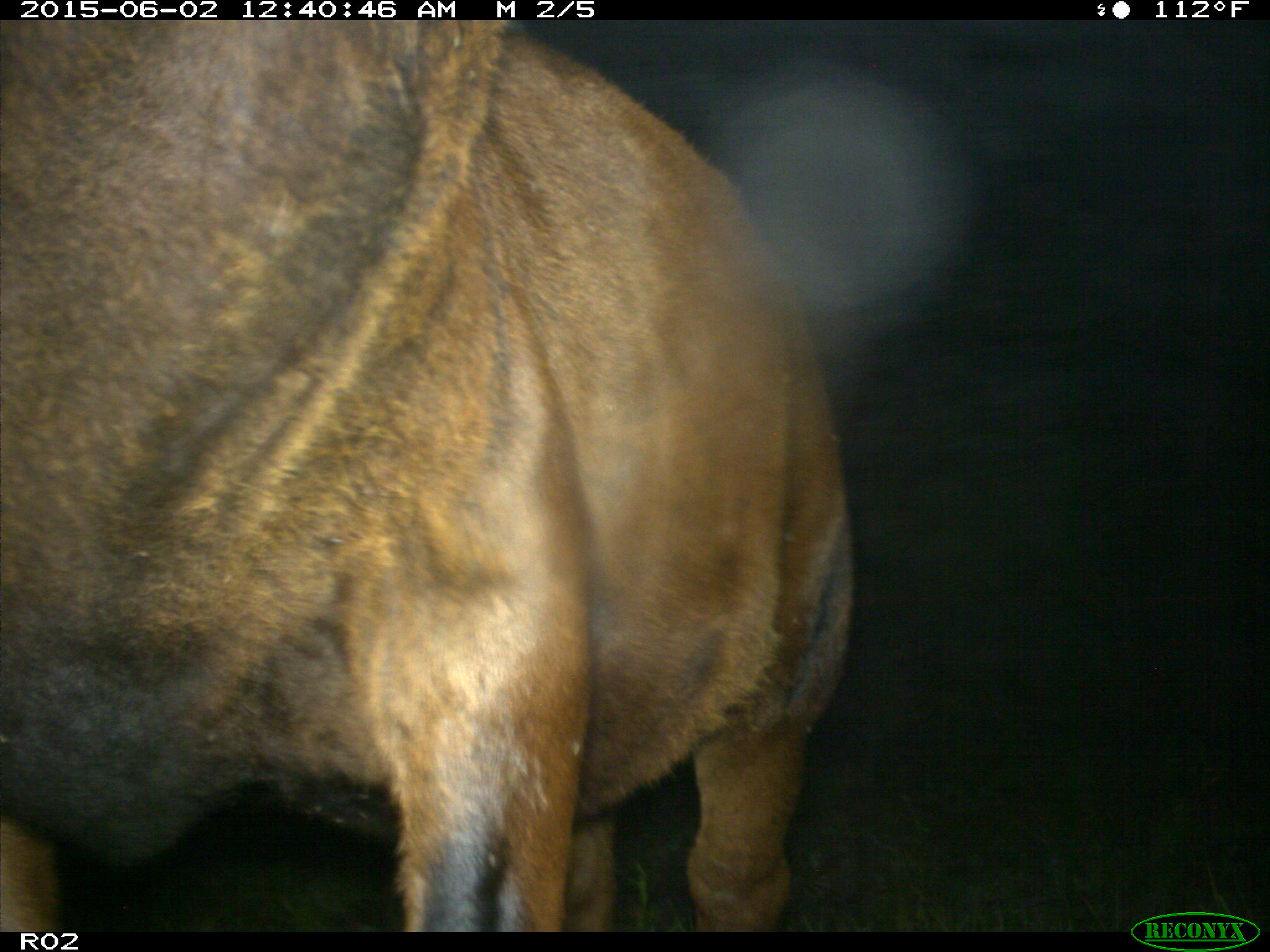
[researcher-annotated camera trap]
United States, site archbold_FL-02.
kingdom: Animalia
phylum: Chordata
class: Mammalia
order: Artiodactyla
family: Bovidae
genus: Bos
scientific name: Bos taurus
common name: domestic cow